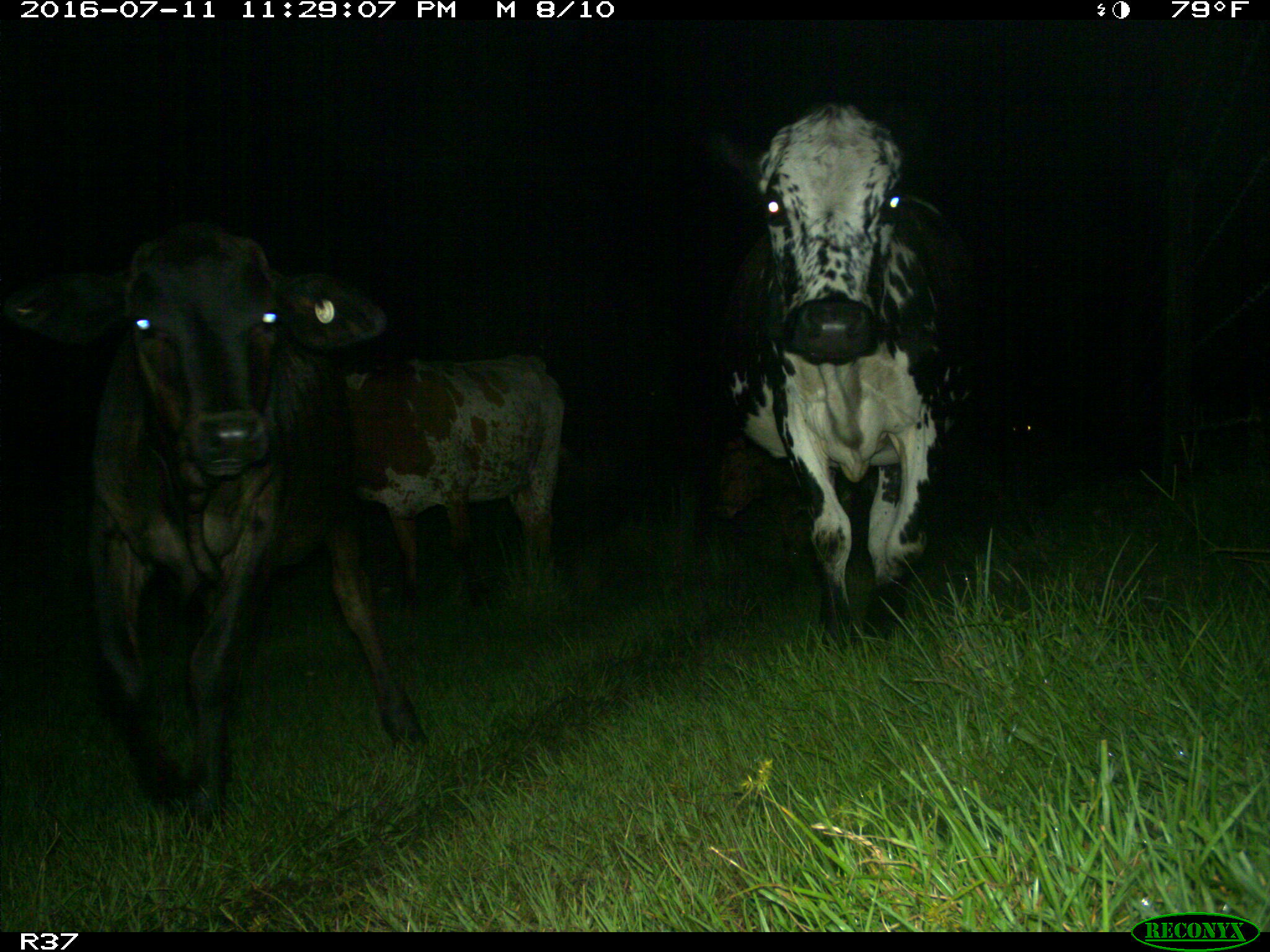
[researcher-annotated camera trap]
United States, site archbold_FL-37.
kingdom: Animalia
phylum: Chordata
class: Mammalia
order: Artiodactyla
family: Bovidae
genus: Bos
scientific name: Bos taurus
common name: domestic cow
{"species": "Bos taurus (domestic cow)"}